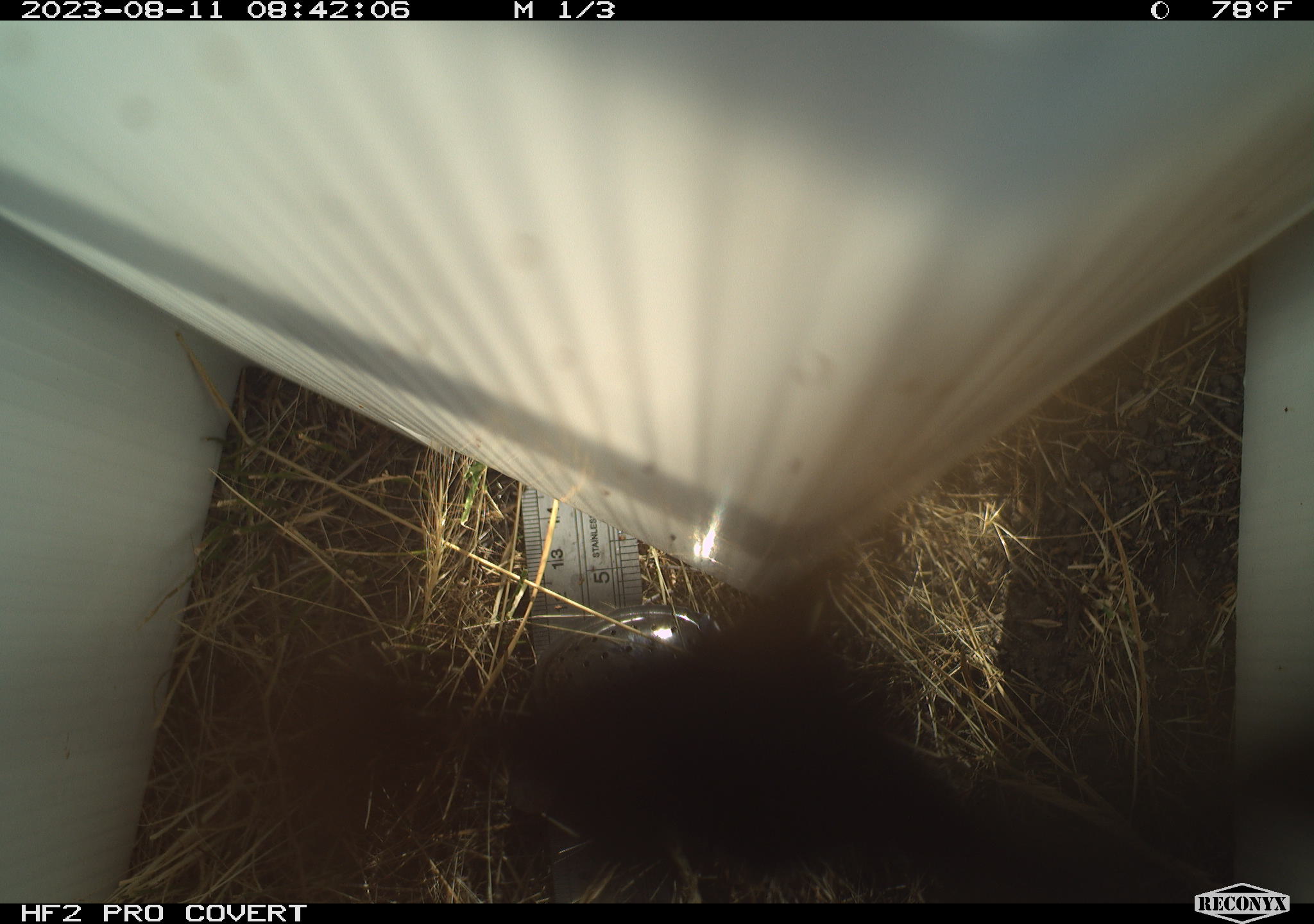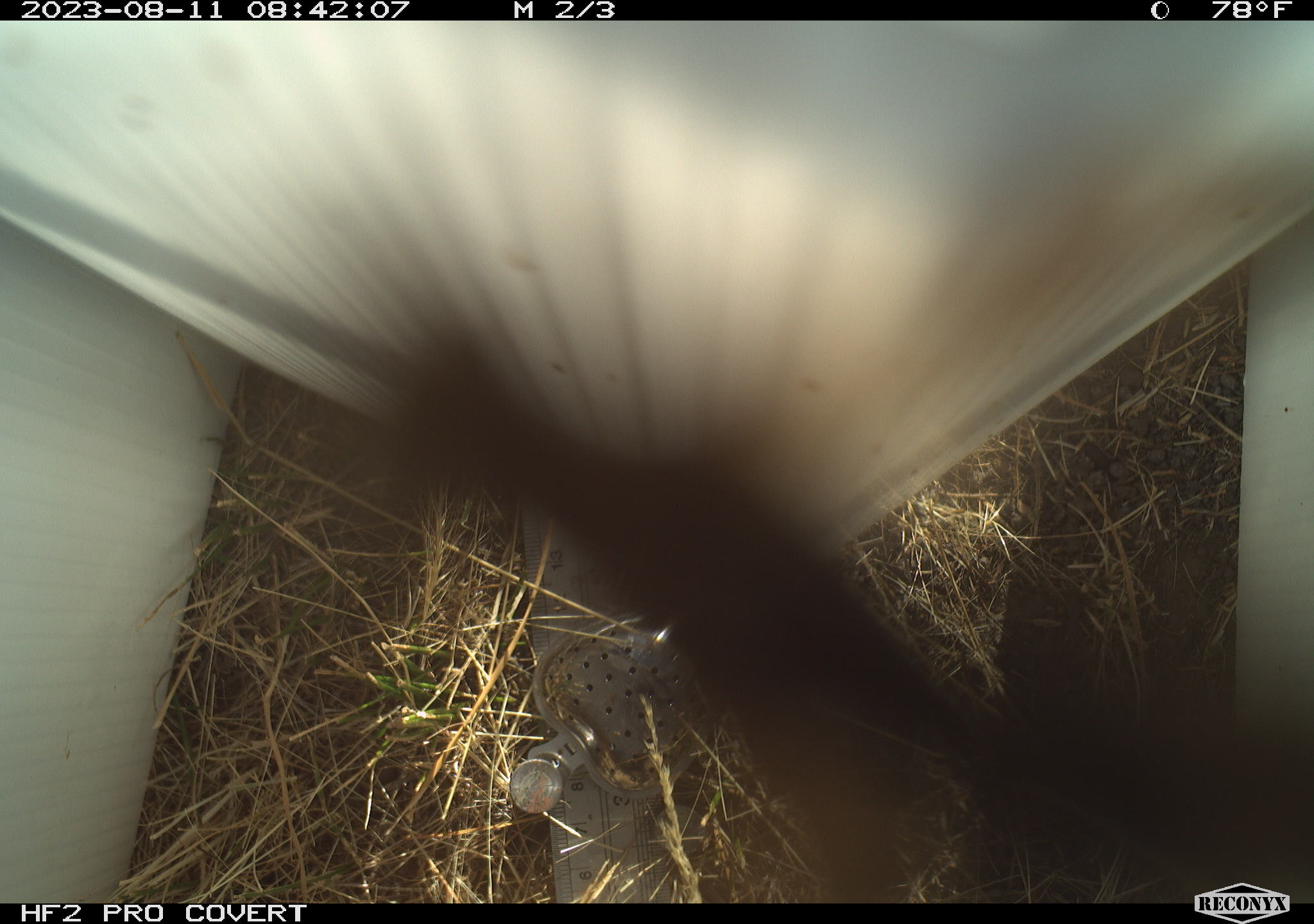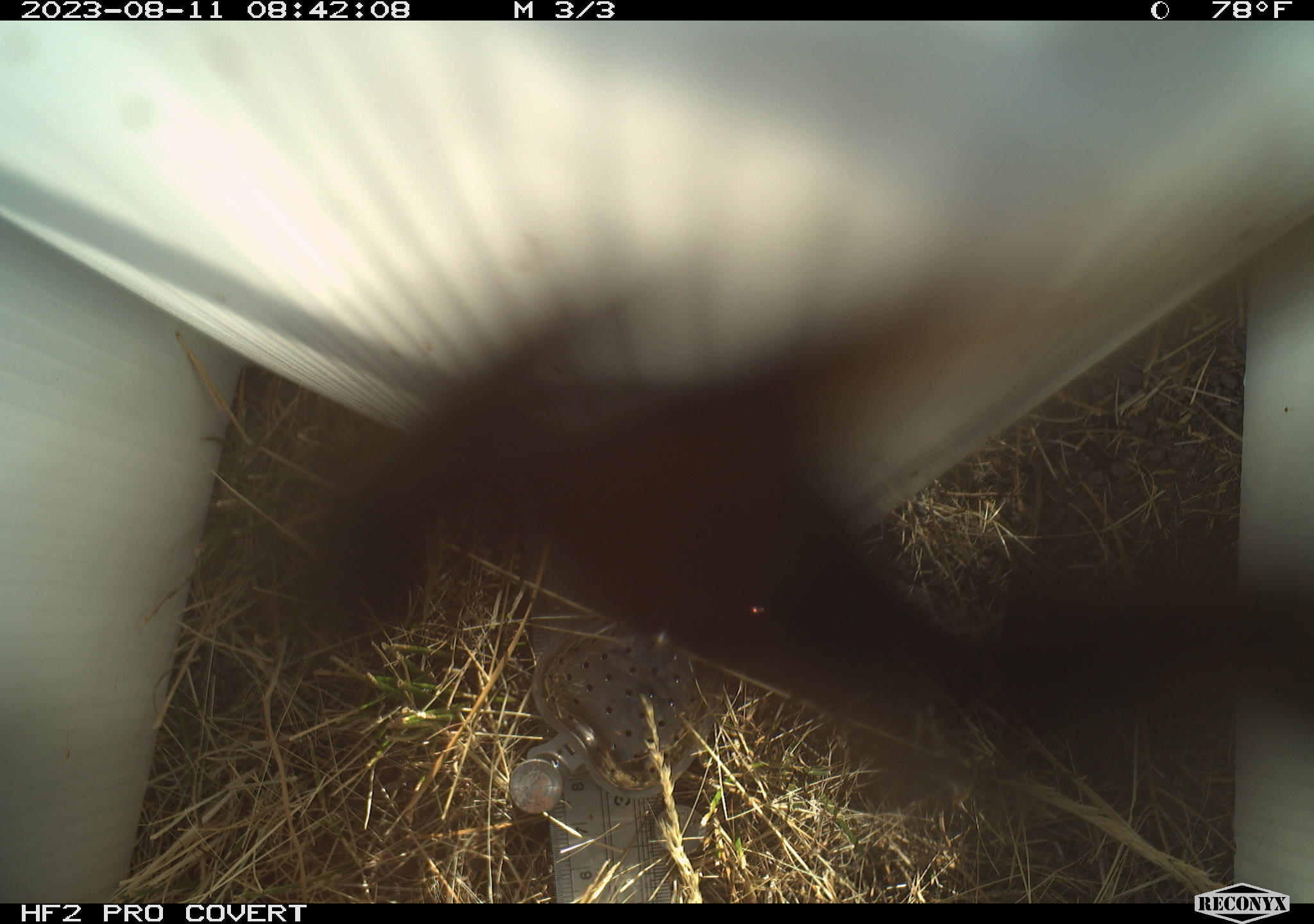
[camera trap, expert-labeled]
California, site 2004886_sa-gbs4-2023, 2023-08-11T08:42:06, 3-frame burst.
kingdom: Animalia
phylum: Arthropoda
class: Insecta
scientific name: Insecta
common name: insect